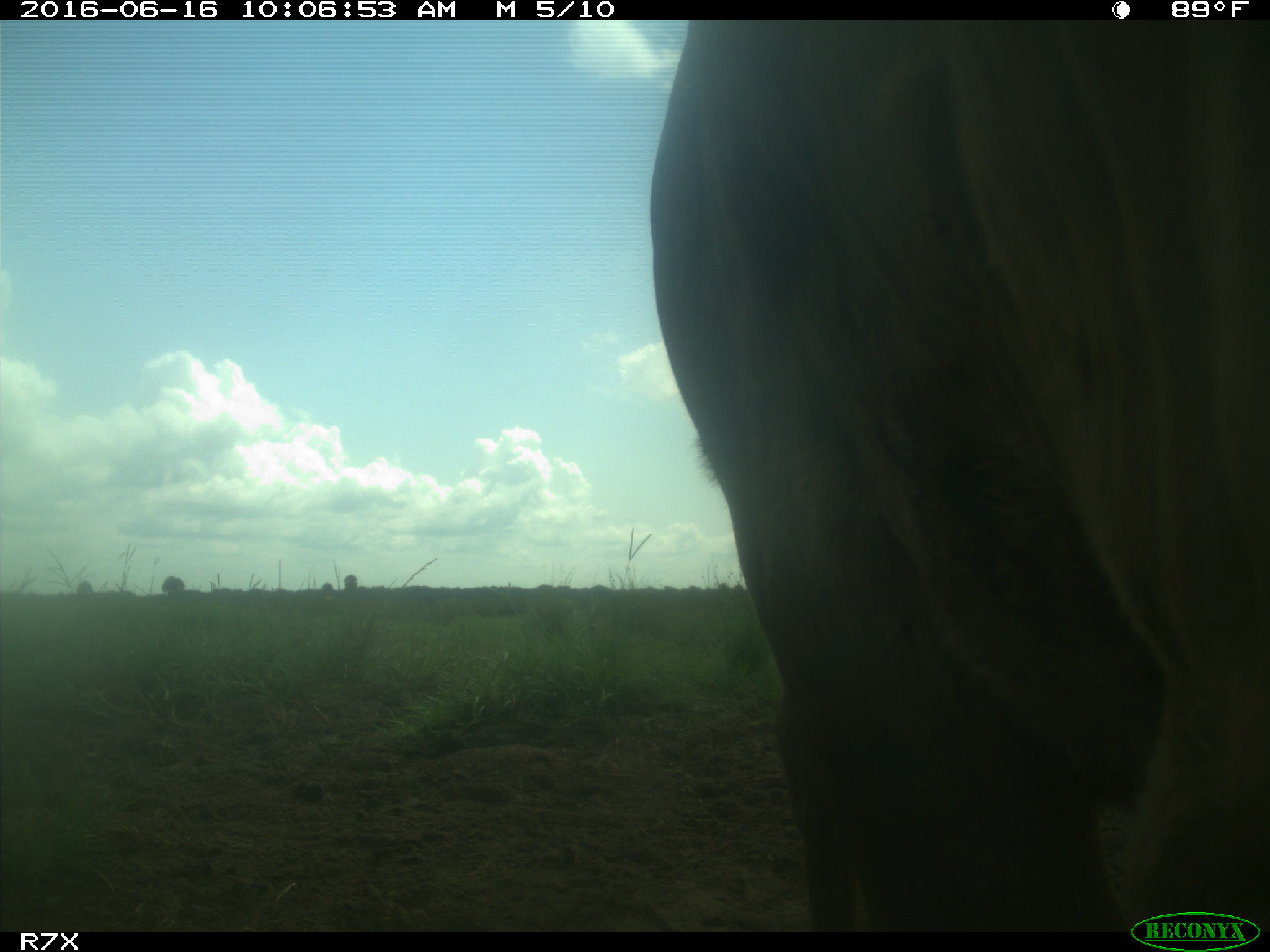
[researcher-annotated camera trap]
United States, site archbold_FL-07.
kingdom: Animalia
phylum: Chordata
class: Mammalia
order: Artiodactyla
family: Bovidae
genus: Bos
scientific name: Bos taurus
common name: domestic cow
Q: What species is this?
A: Bos taurus (domestic cow).